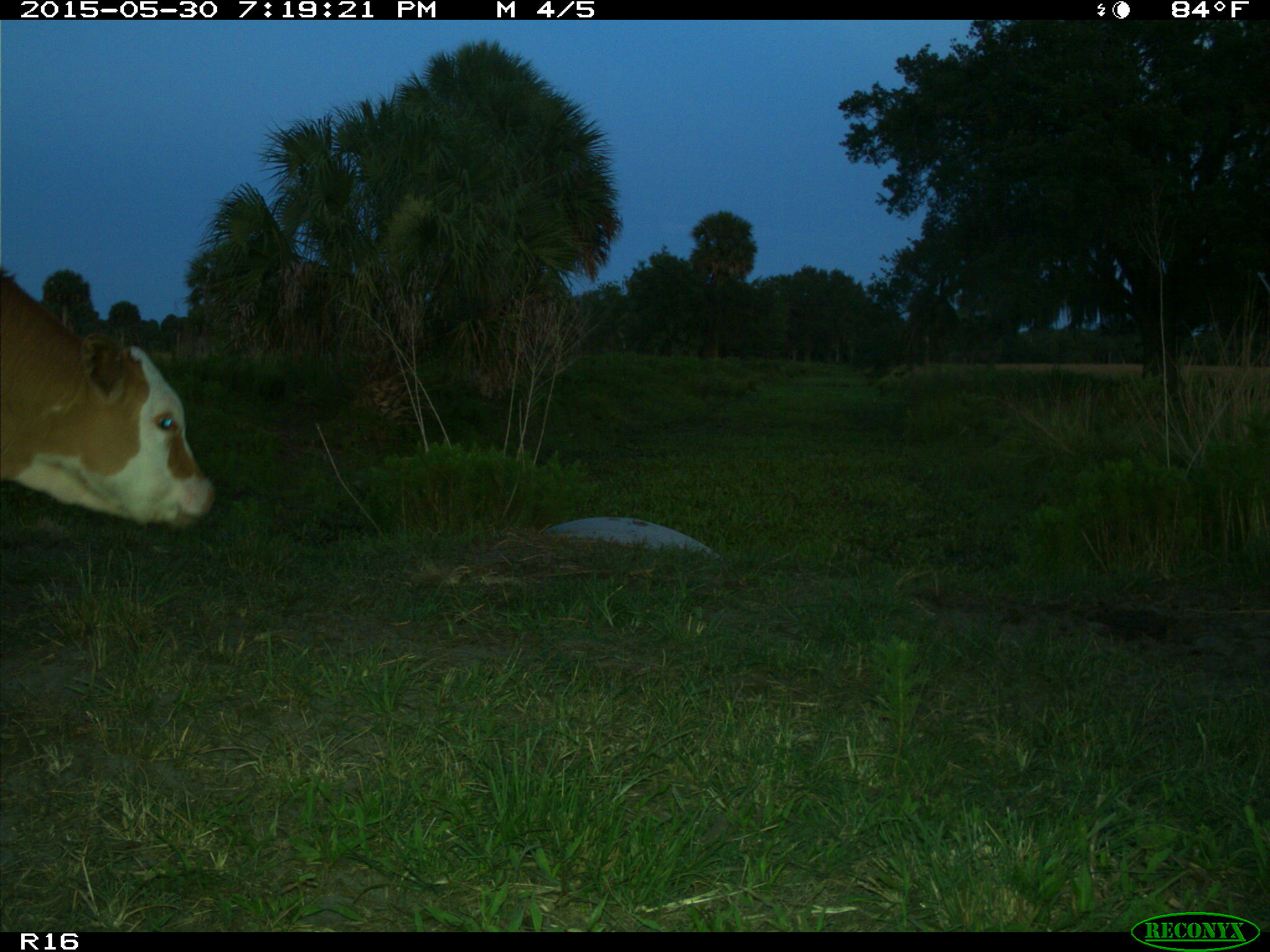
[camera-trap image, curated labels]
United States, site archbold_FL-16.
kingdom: Animalia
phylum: Chordata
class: Mammalia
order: Artiodactyla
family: Bovidae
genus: Bos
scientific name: Bos taurus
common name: domestic cow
Bos taurus (domestic cow).